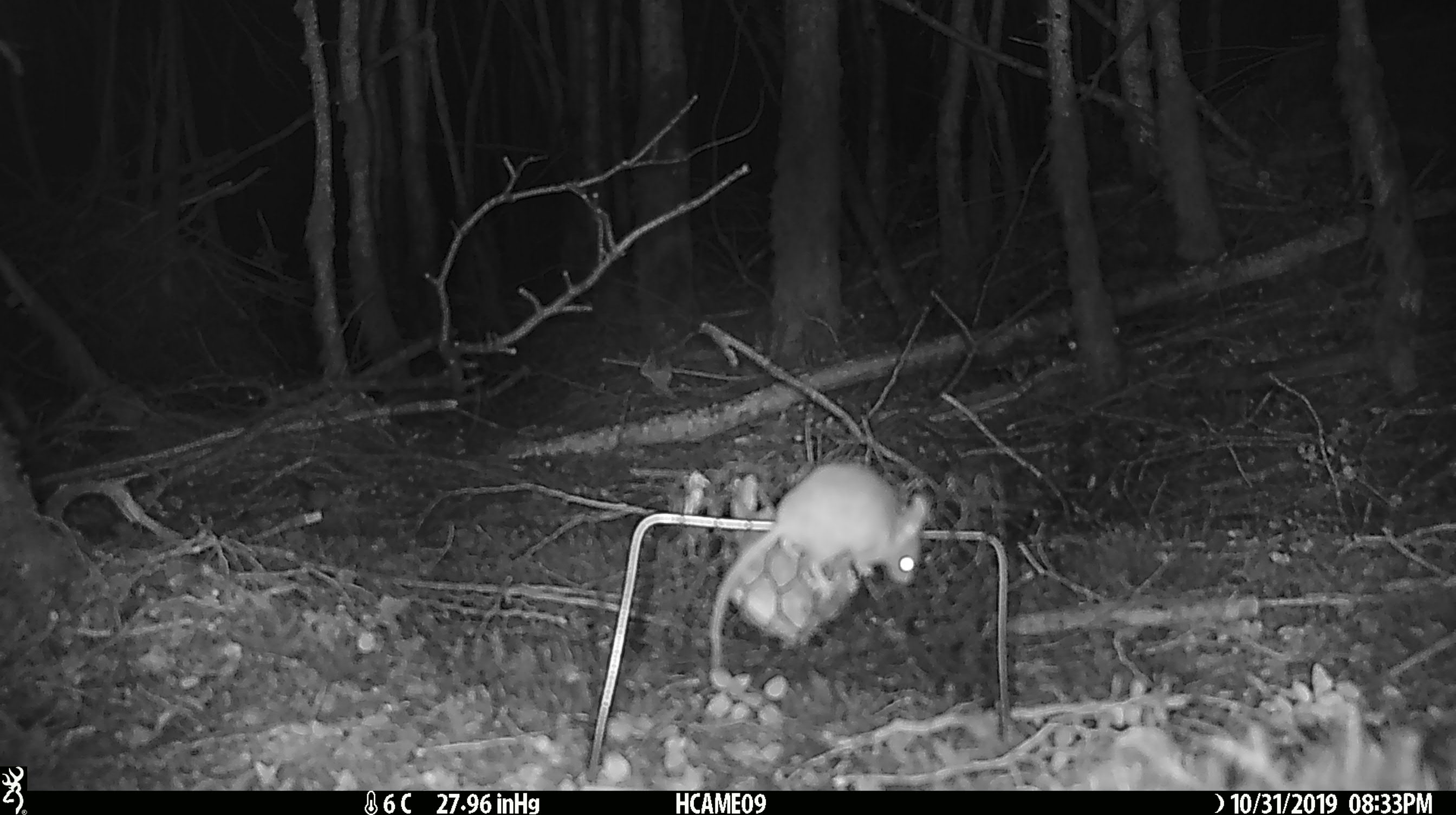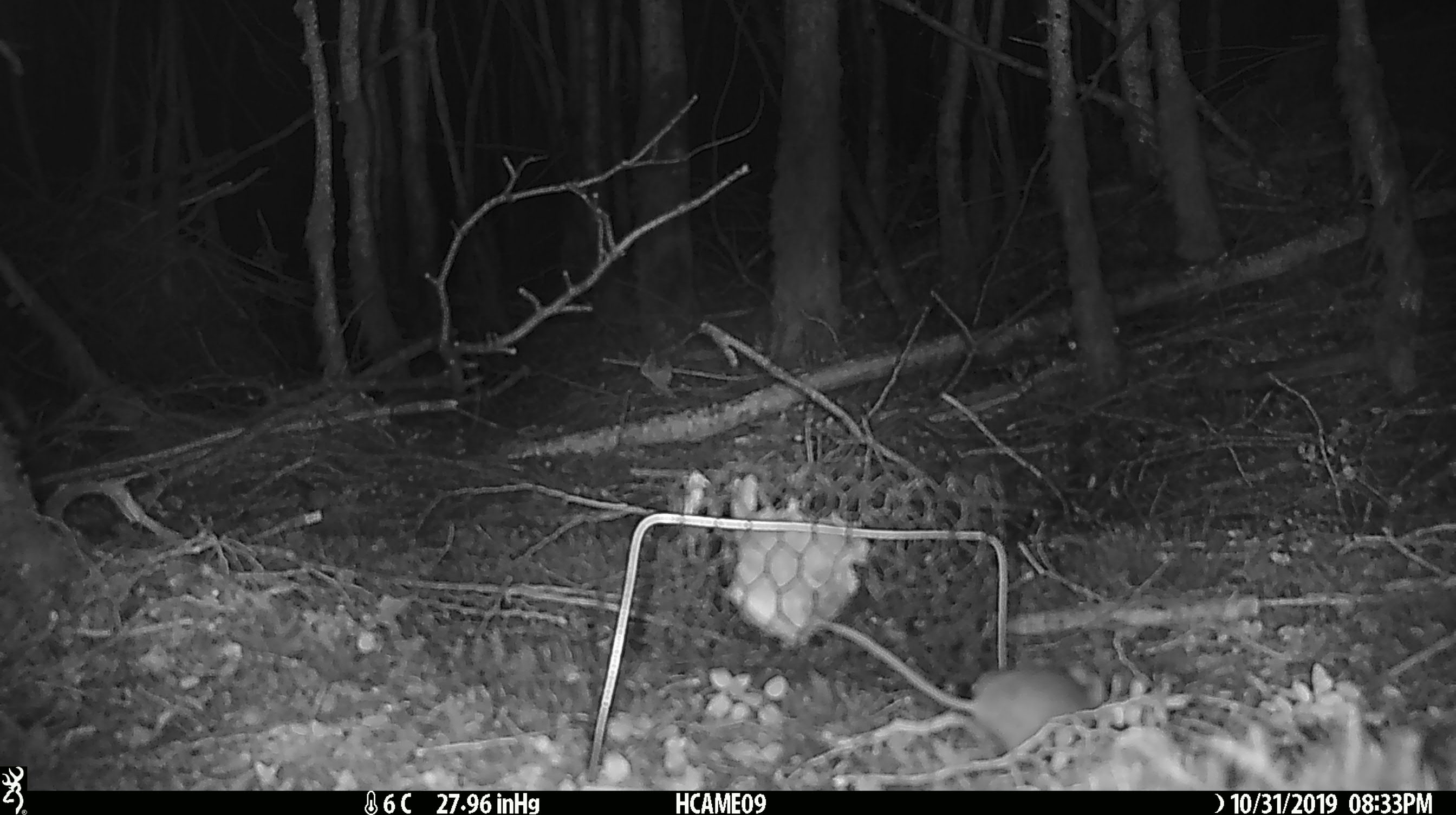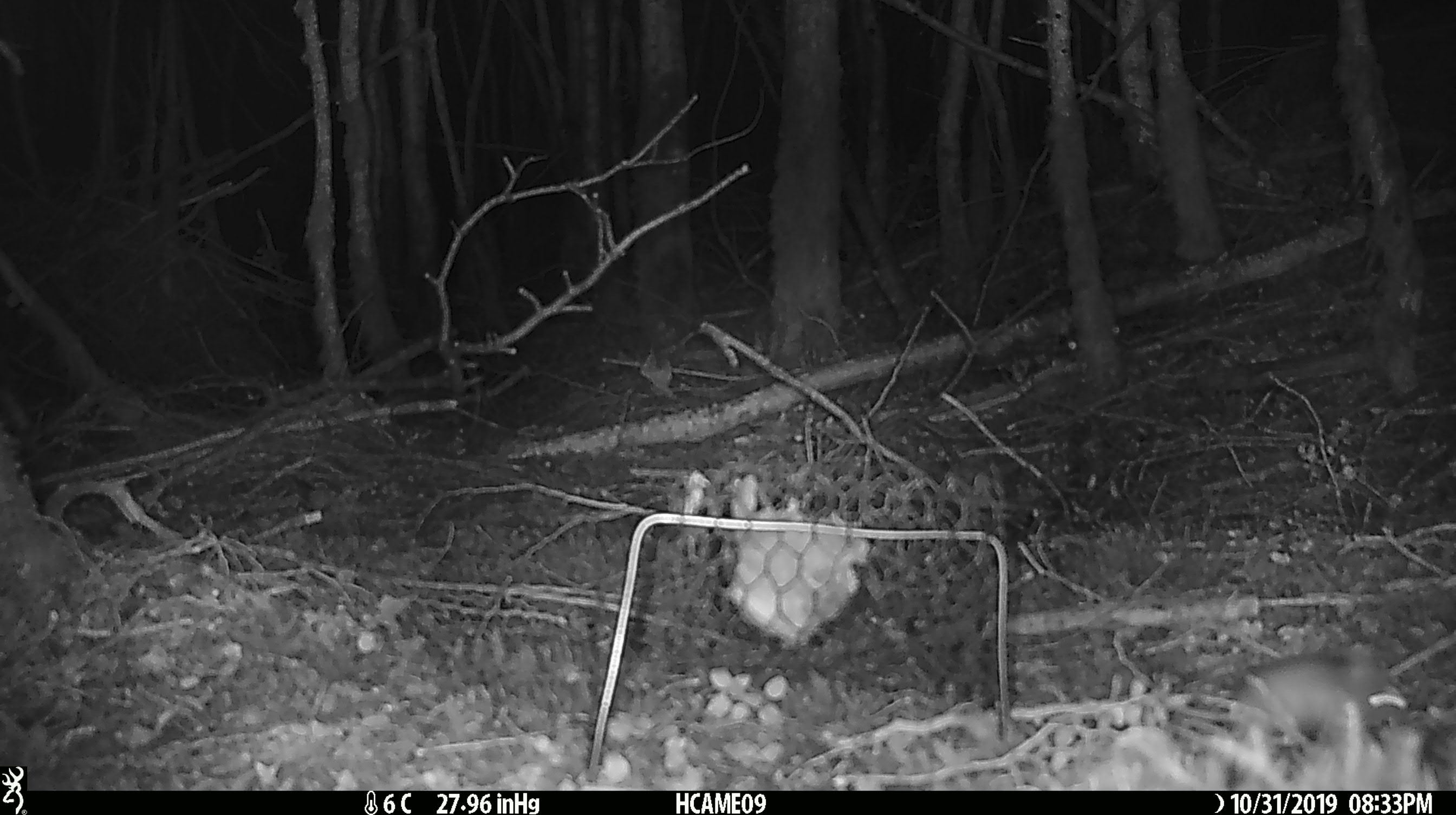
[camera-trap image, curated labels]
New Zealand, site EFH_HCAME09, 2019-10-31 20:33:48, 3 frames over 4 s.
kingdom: Animalia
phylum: Chordata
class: Mammalia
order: Rodentia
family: Muridae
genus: Mus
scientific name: Mus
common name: mouse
Mouse (Mus).